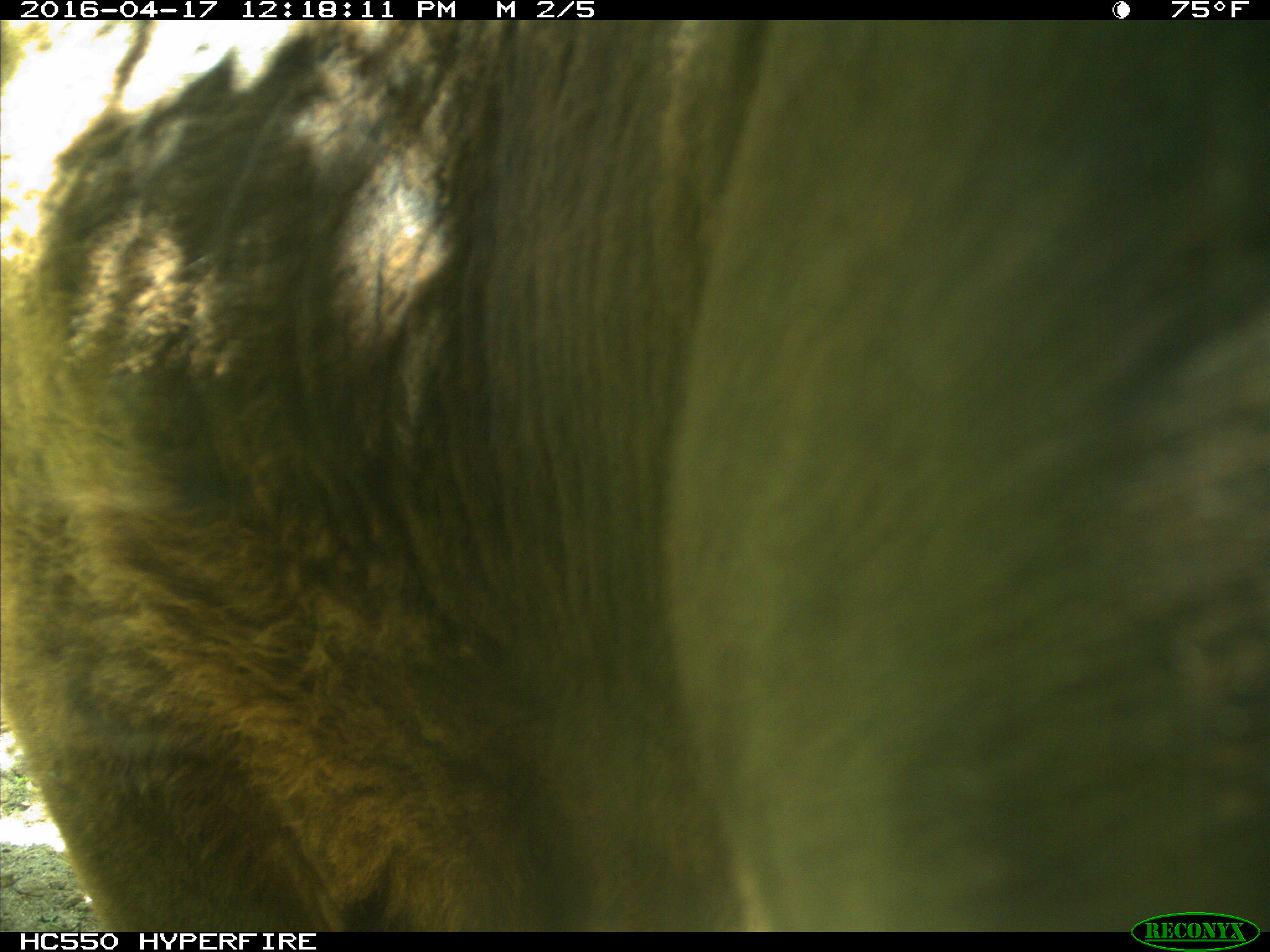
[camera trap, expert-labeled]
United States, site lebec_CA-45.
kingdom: Animalia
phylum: Chordata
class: Mammalia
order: Artiodactyla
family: Bovidae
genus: Bos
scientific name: Bos taurus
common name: domestic cow